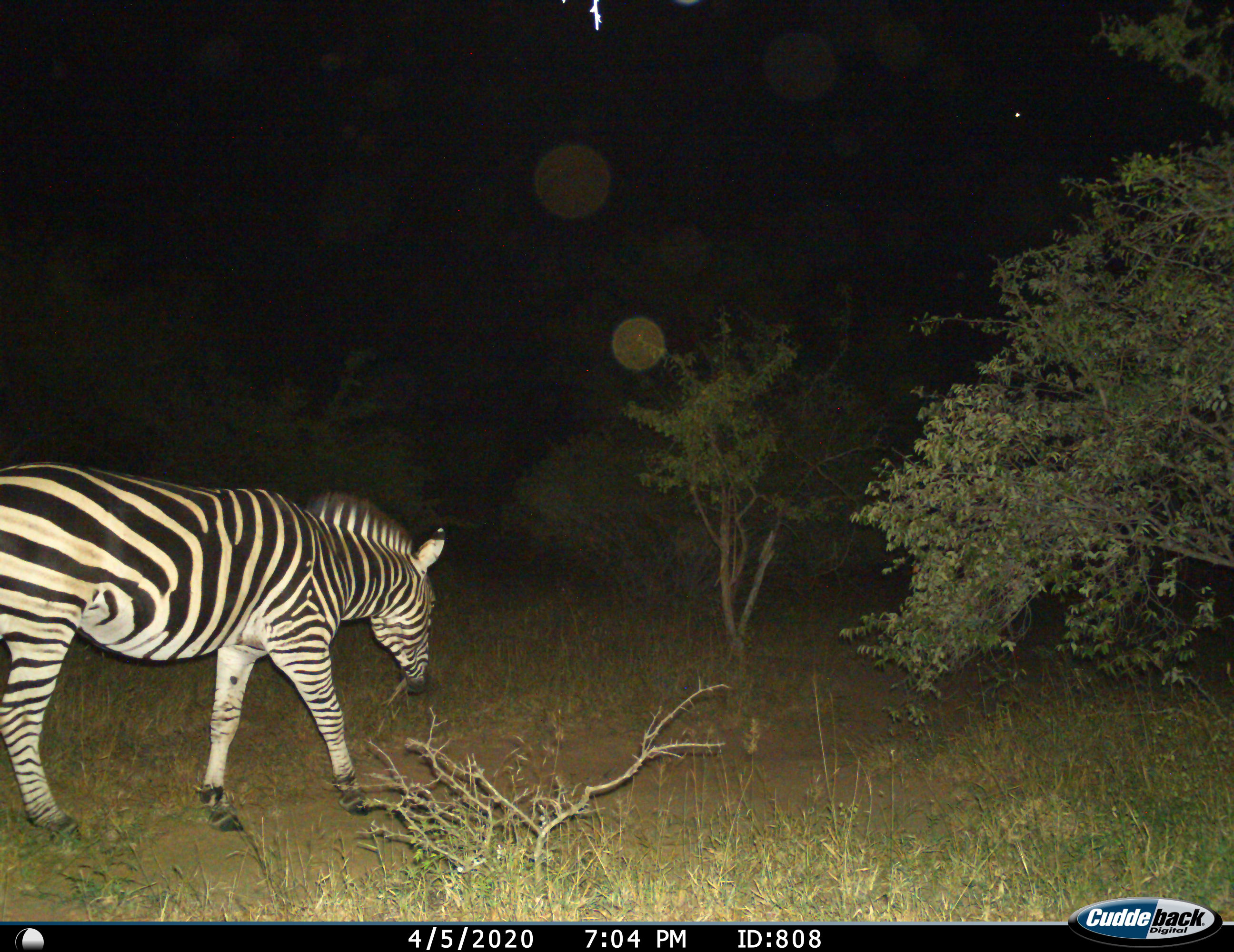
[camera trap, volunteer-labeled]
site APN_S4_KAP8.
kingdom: Animalia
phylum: Chordata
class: Mammalia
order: Perissodactyla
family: Equidae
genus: Equus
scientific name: Equus quagga burchellii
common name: burchell's zebra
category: zebraburchells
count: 1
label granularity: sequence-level